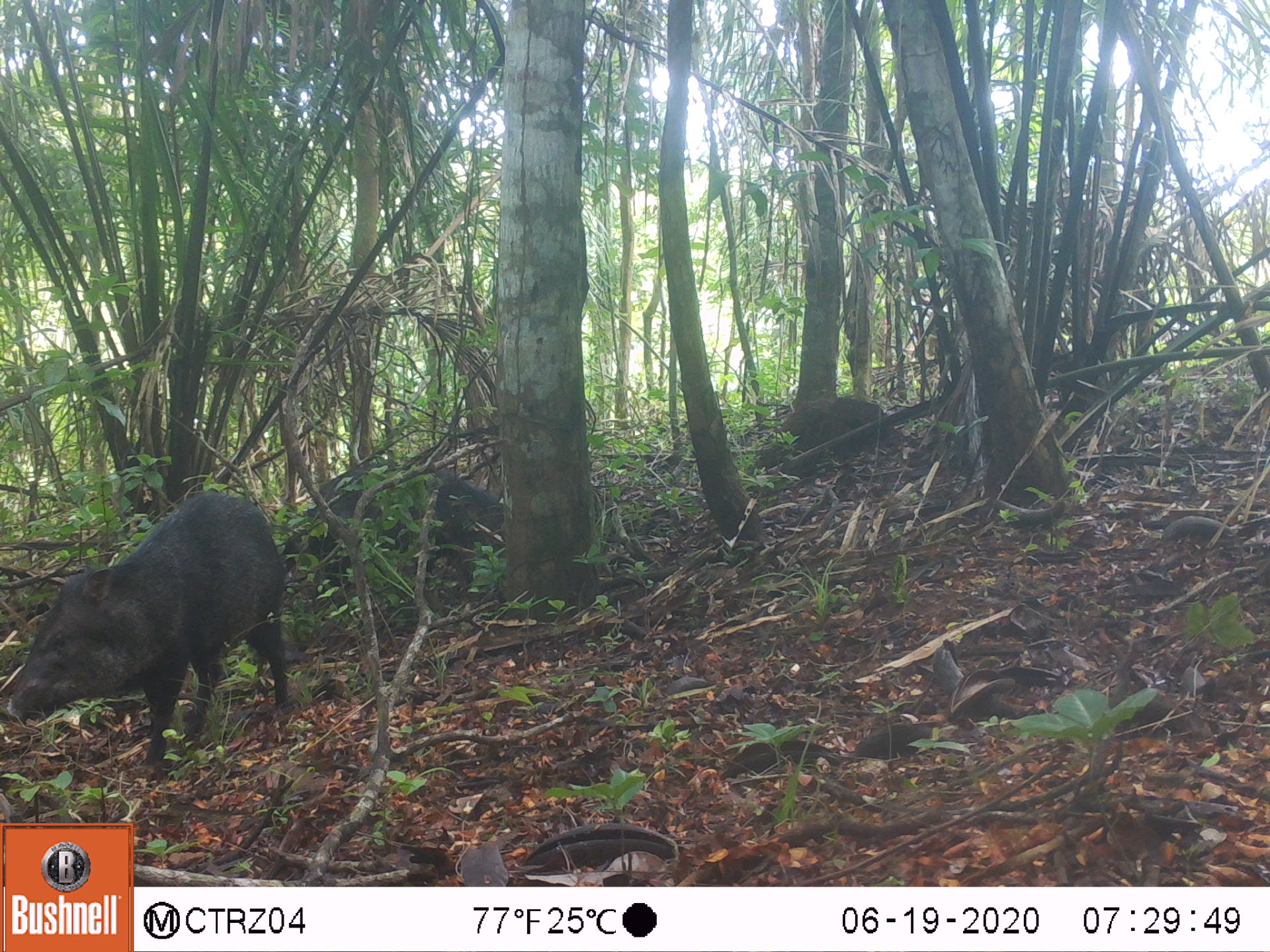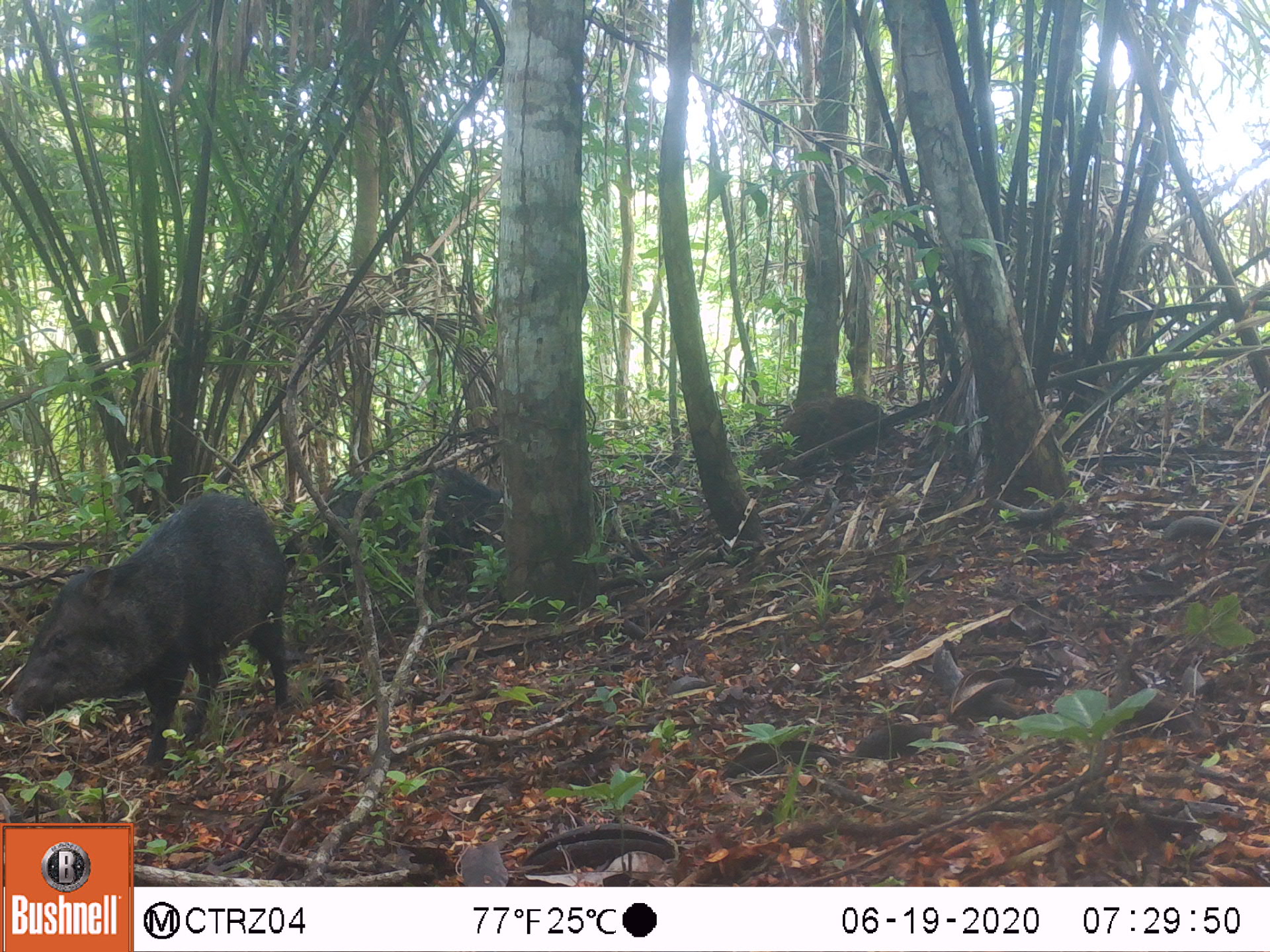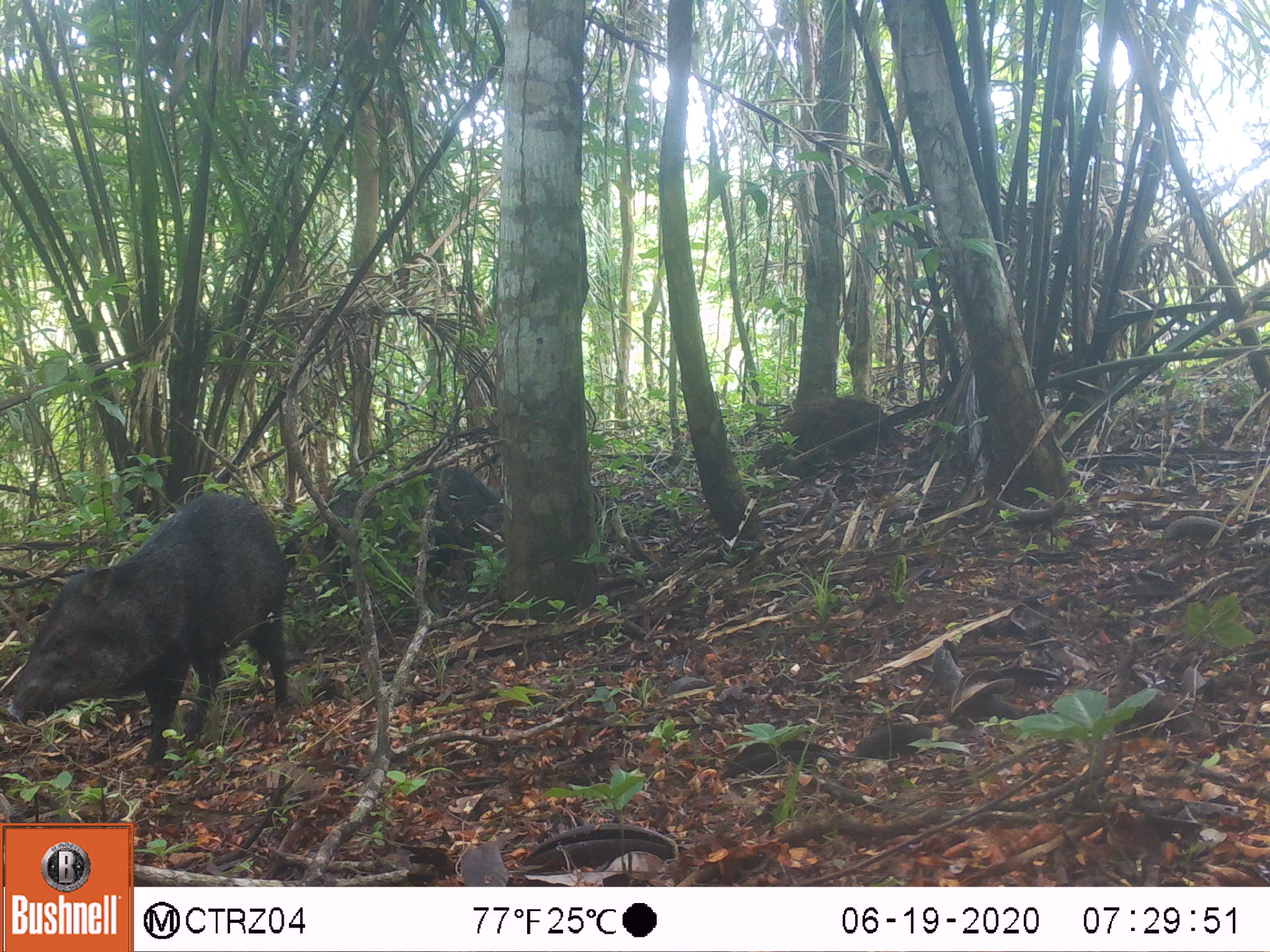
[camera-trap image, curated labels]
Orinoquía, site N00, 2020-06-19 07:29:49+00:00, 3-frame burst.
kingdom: Animalia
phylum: Chordata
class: Mammalia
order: Artiodactyla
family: Tayassuidae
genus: Pecari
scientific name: Pecari tajacu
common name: collared peccary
Collared peccary (Pecari tajacu).